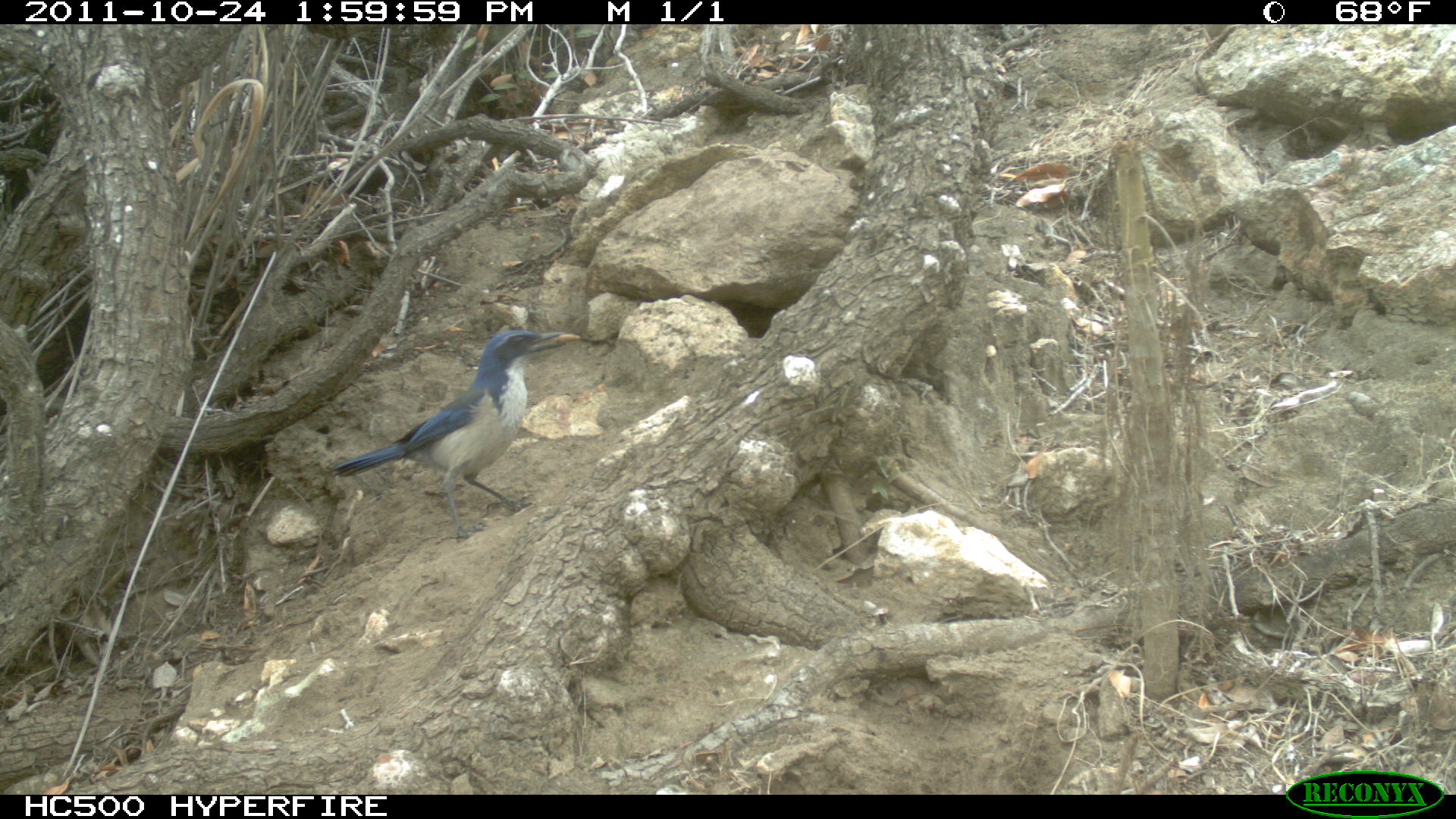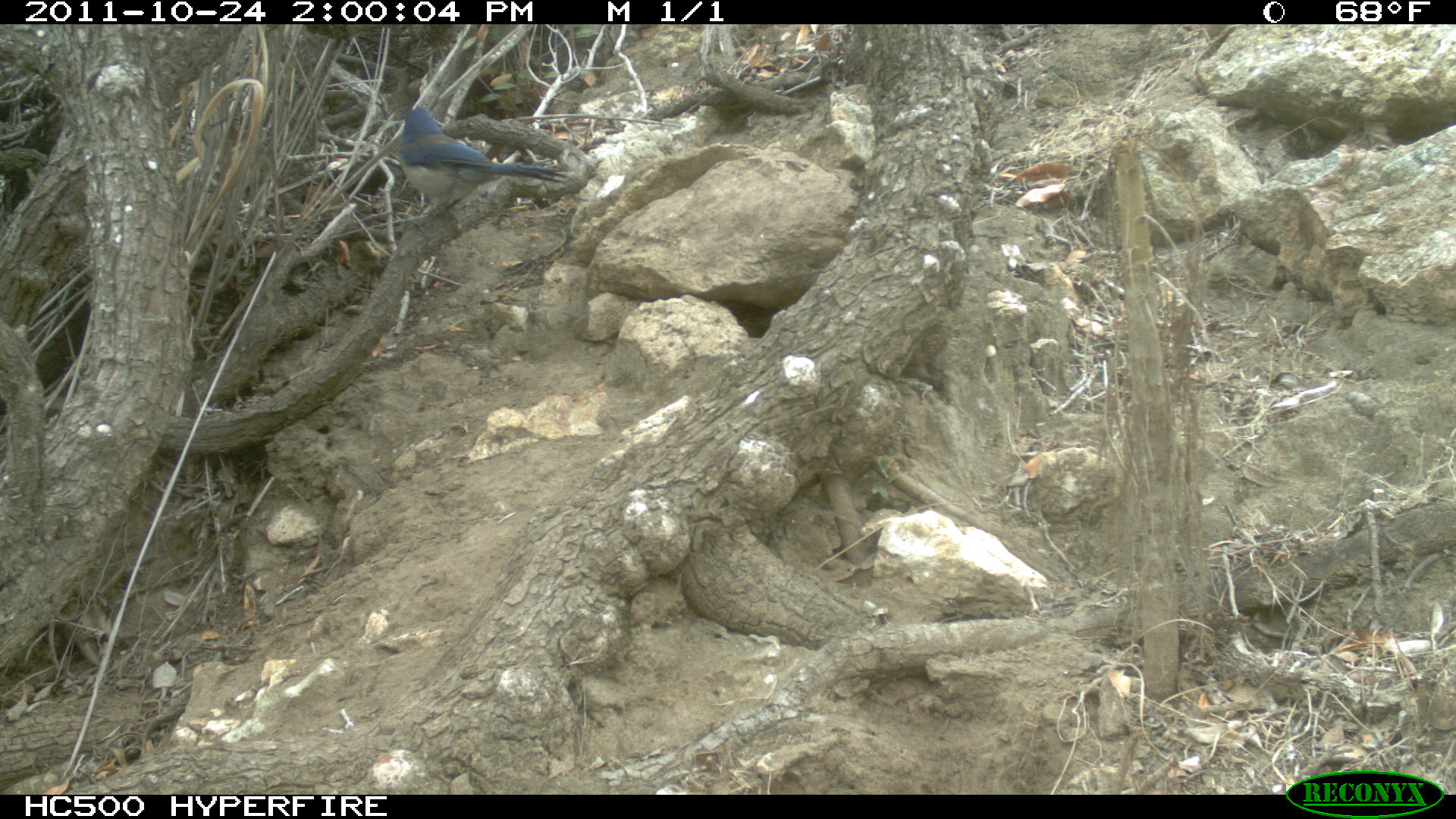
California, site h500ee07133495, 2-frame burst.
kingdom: Animalia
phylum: Chordata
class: Aves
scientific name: Aves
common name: bird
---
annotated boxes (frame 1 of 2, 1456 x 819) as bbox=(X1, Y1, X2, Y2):
bird: bbox=(329, 330, 580, 545)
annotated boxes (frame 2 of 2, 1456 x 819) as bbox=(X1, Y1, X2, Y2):
bird: bbox=(396, 106, 568, 228)